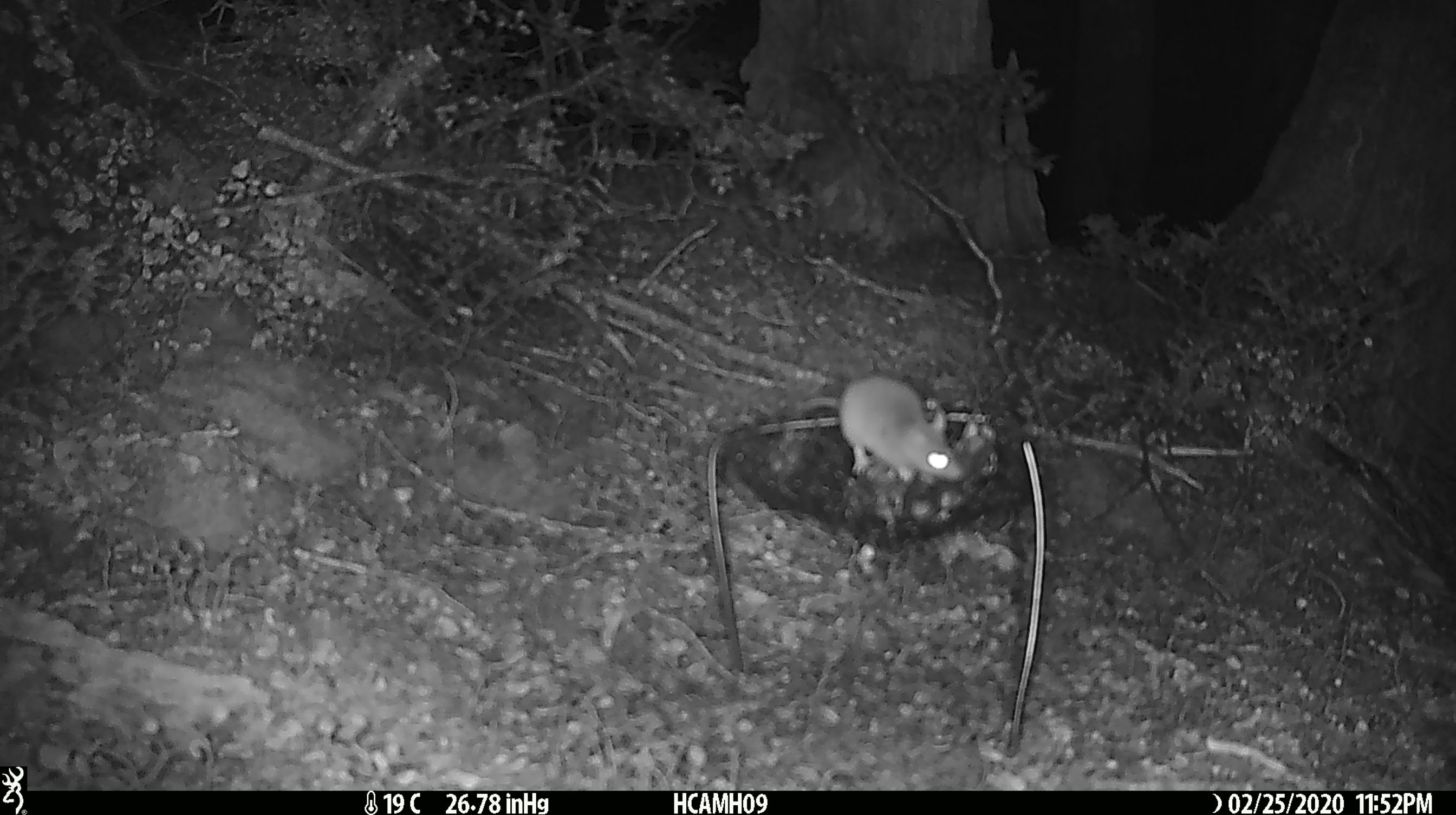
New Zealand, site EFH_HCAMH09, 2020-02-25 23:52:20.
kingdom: Animalia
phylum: Chordata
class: Mammalia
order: Rodentia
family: Muridae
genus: Mus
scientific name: Mus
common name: mouse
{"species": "mouse (Mus)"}